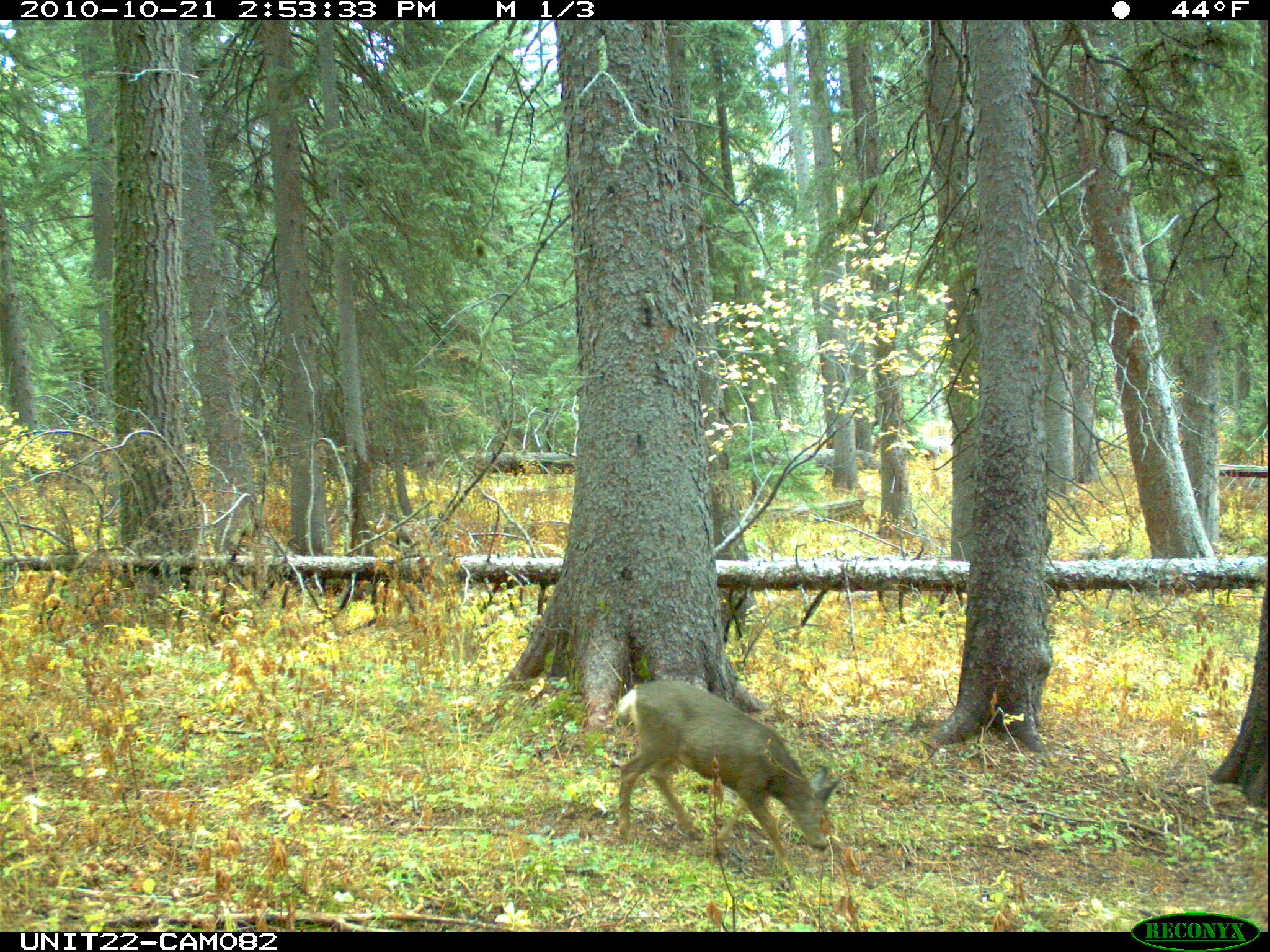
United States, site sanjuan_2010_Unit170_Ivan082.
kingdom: Animalia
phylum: Chordata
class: Mammalia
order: Artiodactyla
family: Cervidae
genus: Odocoileus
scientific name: Odocoileus hemionus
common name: mule deer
Odocoileus hemionus (mule deer).